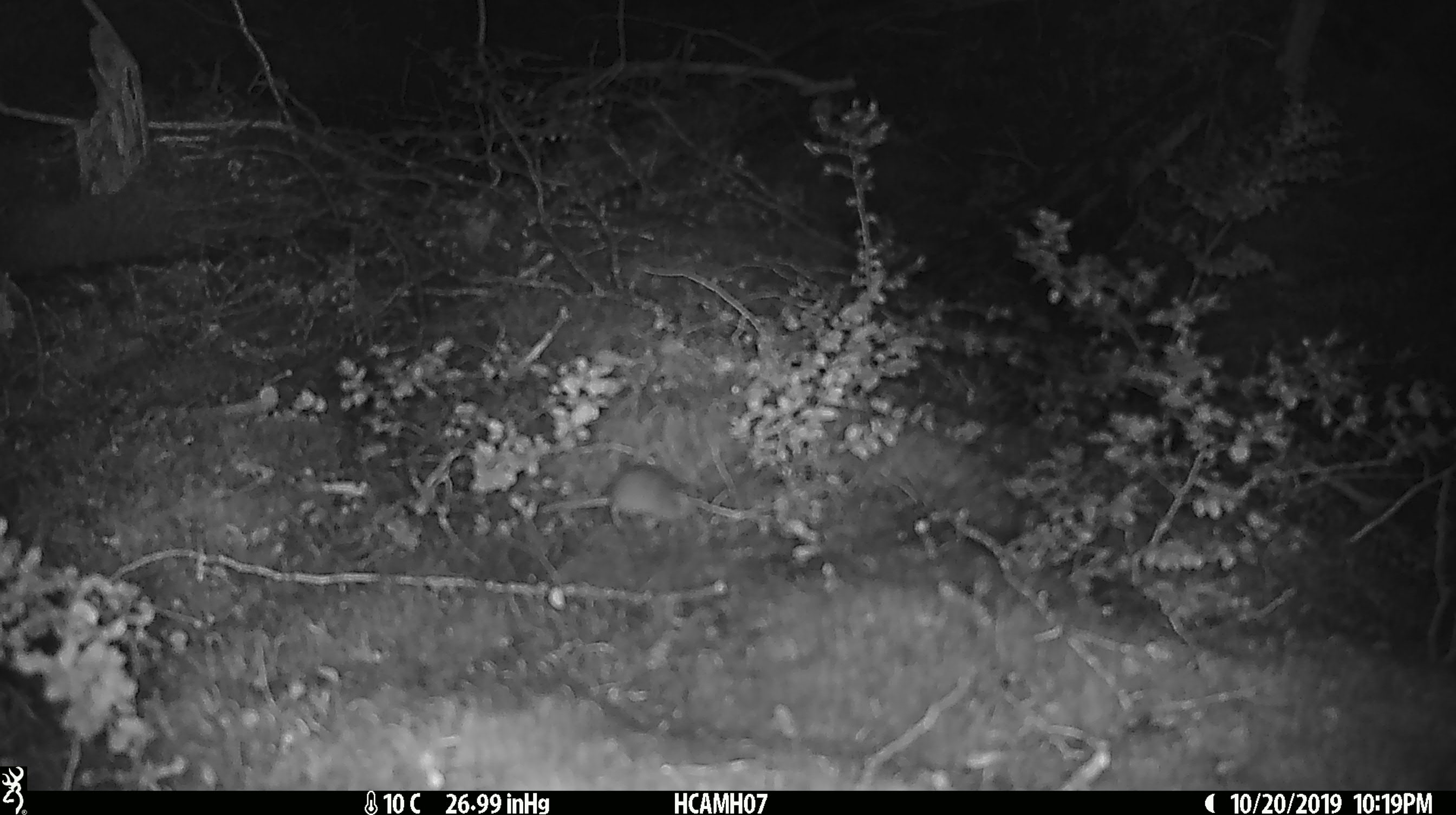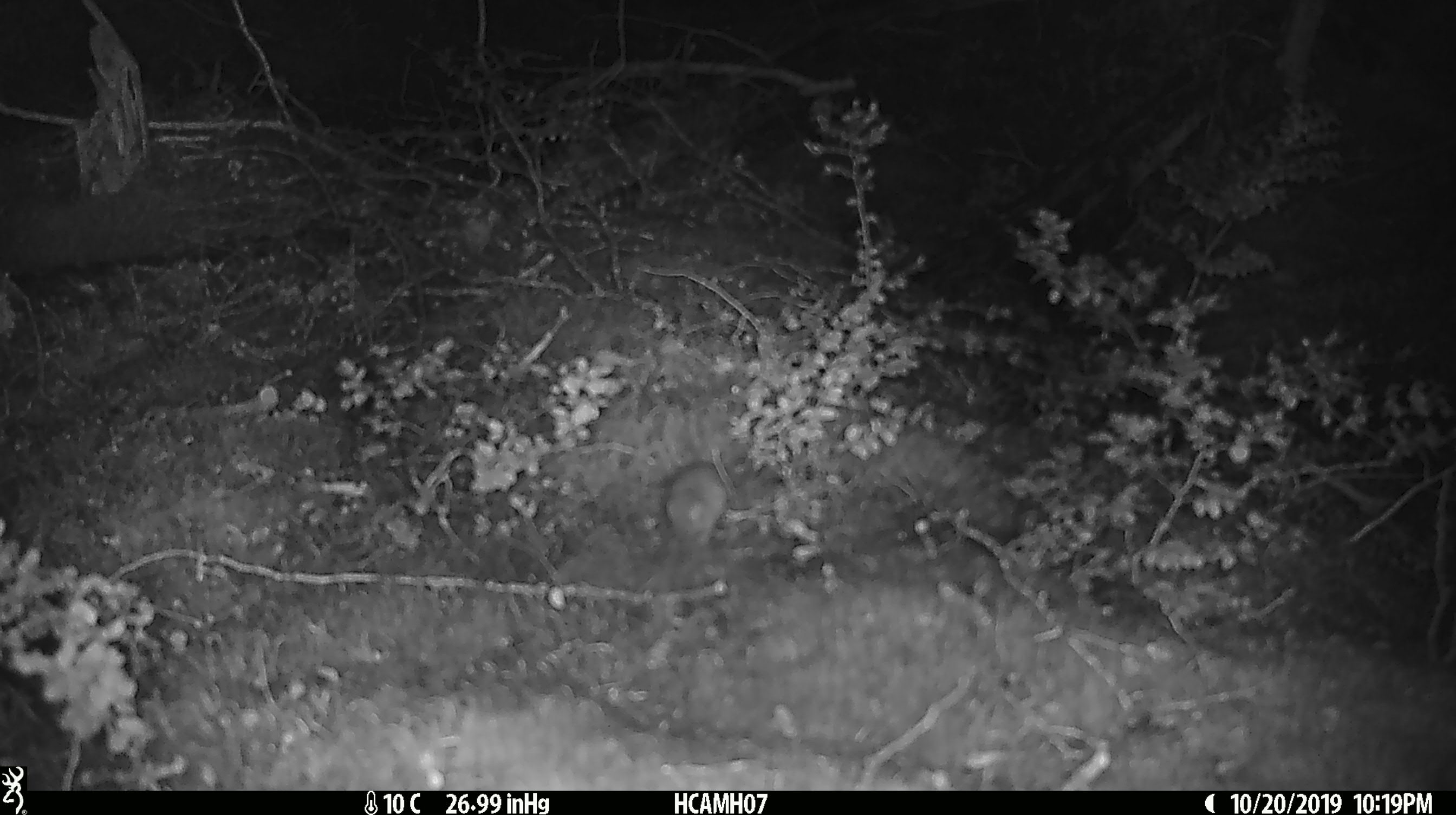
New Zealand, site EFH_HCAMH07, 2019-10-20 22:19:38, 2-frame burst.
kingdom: Animalia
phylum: Chordata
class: Mammalia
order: Rodentia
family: Muridae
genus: Mus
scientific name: Mus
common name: mouse